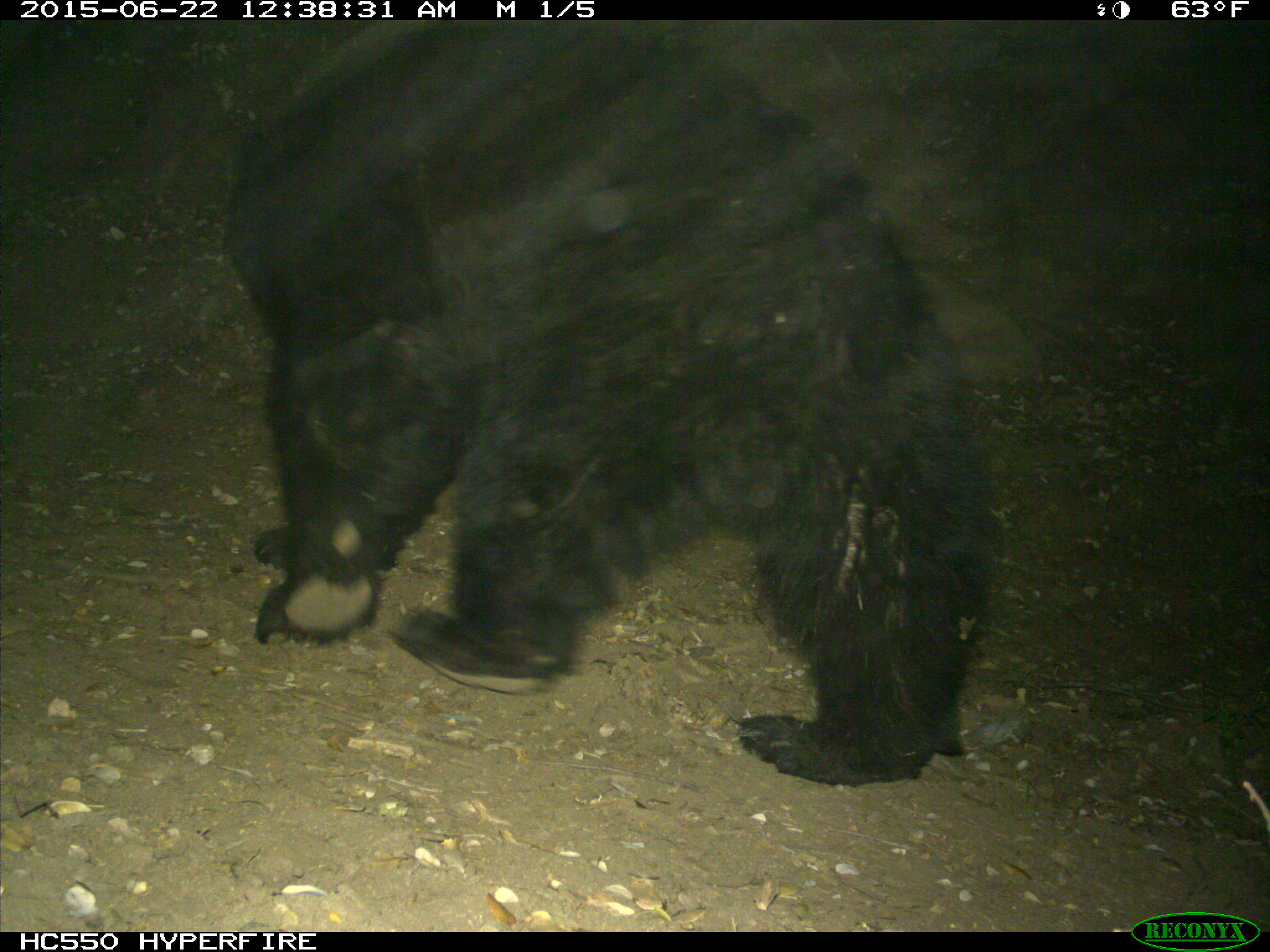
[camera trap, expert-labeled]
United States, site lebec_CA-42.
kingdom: Animalia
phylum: Chordata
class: Mammalia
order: Carnivora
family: Ursidae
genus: Ursus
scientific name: Ursus americanus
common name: american black bear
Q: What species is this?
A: Ursus americanus (american black bear).